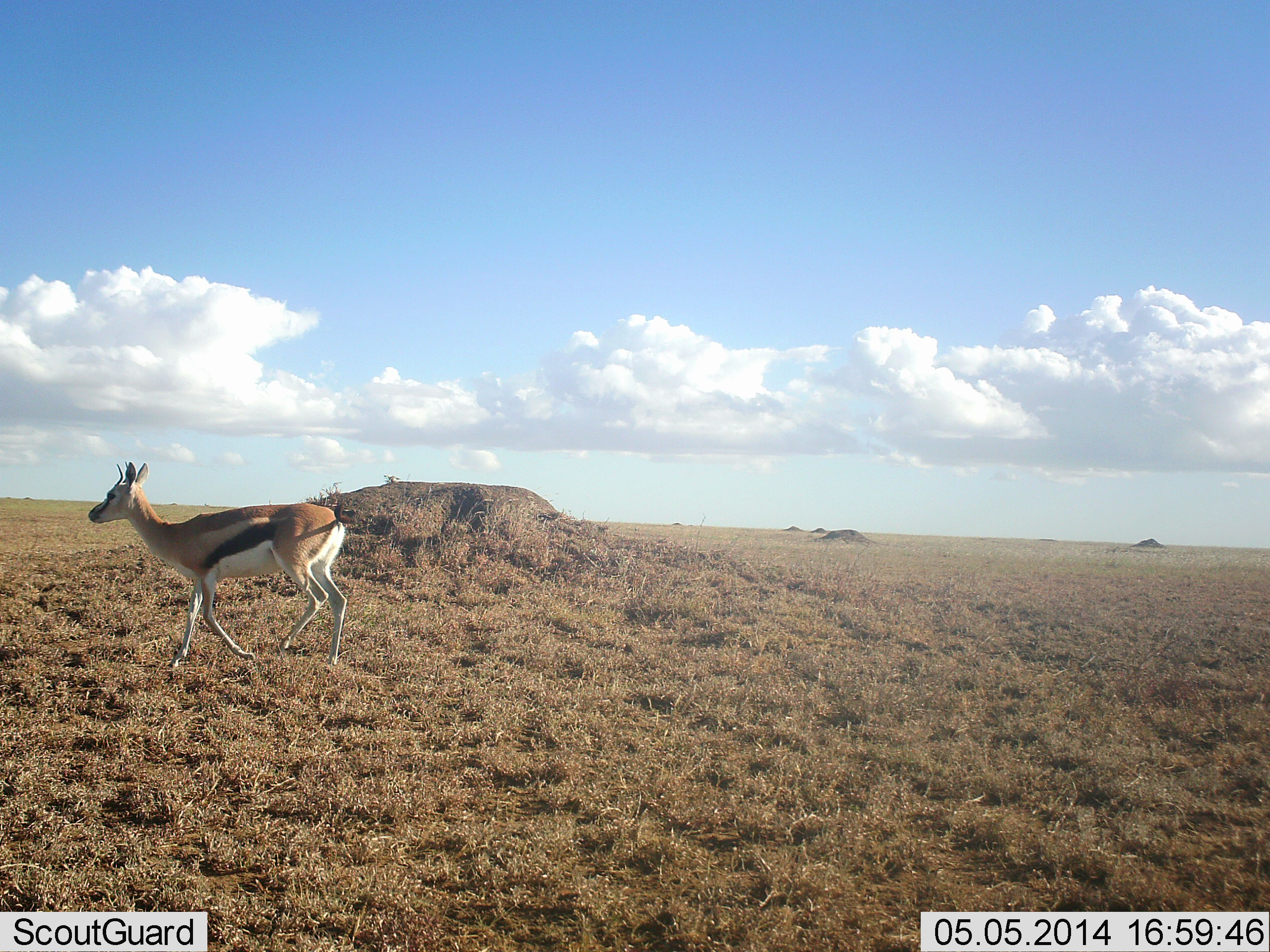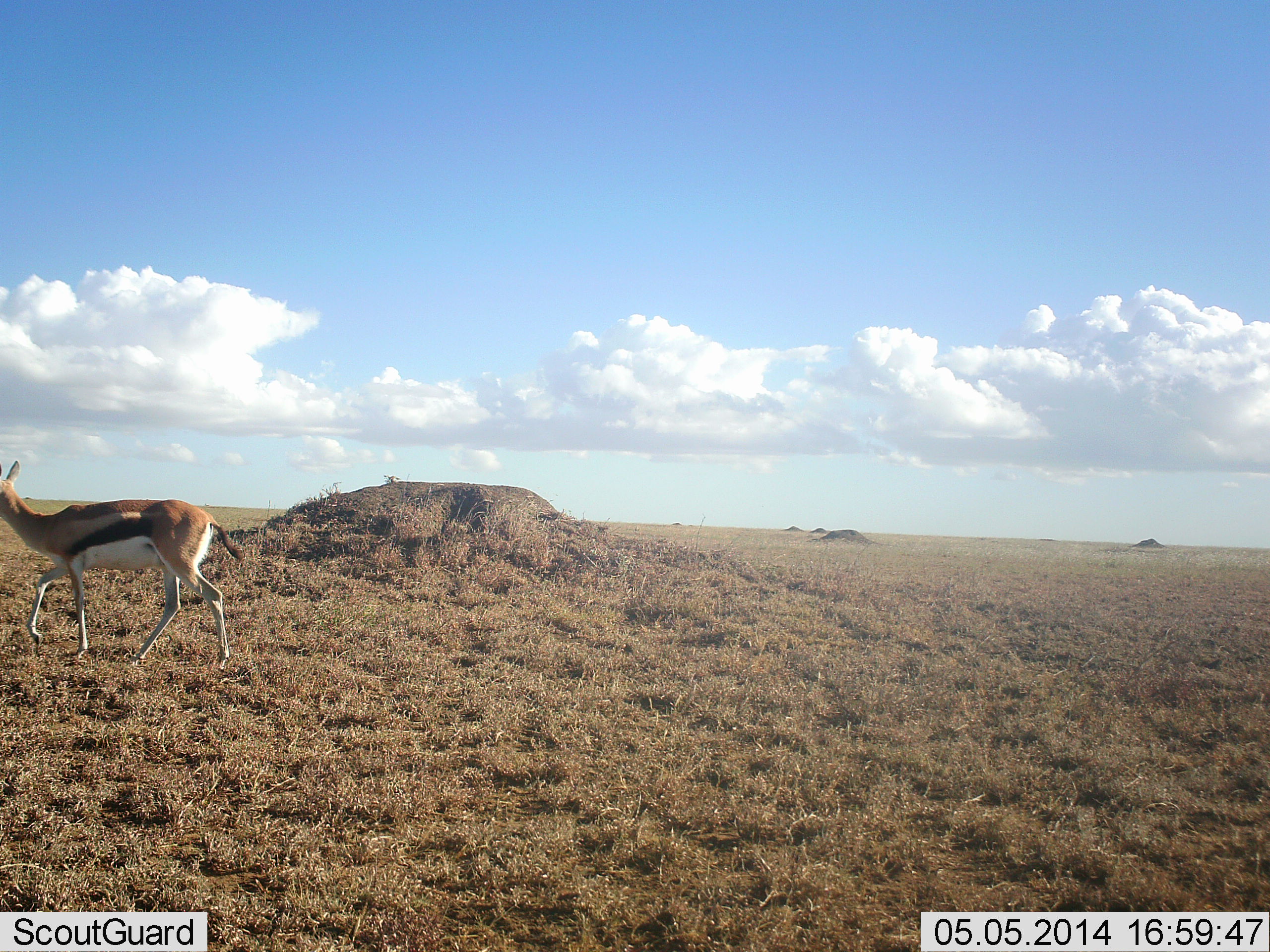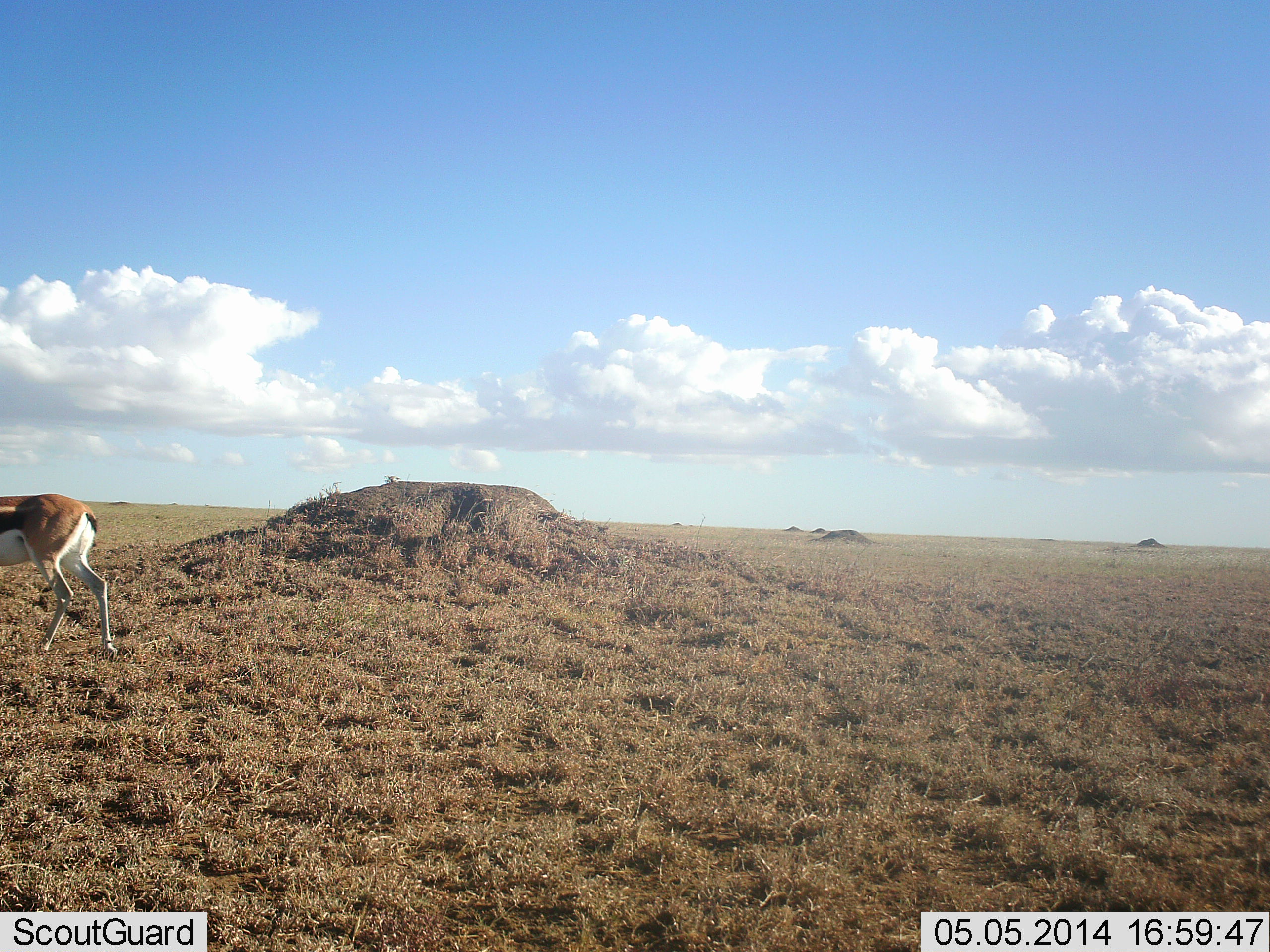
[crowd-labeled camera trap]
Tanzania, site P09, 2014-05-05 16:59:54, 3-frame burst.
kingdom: Animalia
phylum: Chordata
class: Mammalia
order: Artiodactyla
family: Bovidae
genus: Eudorcas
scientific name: Eudorcas thomsonii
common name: thomson's gazelle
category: gazellethomsons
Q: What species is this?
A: Gazellethomsons (thomson's gazelle) (Eudorcas thomsonii).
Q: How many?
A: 1.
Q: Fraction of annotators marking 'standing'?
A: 10%.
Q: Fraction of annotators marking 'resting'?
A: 0%.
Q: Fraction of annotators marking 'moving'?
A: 100%.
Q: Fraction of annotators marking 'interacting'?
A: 0%.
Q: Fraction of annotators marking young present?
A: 0%.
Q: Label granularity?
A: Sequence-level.